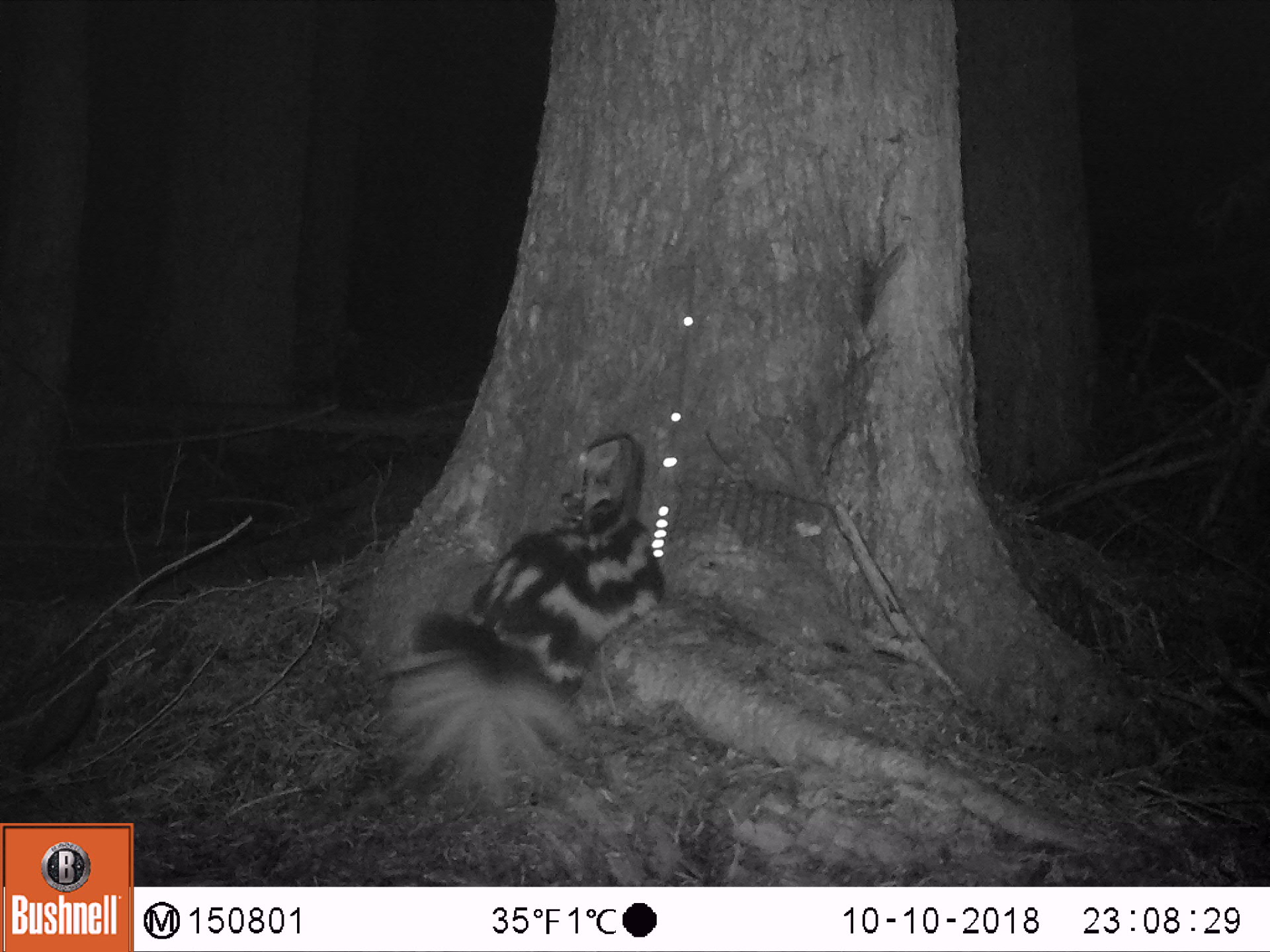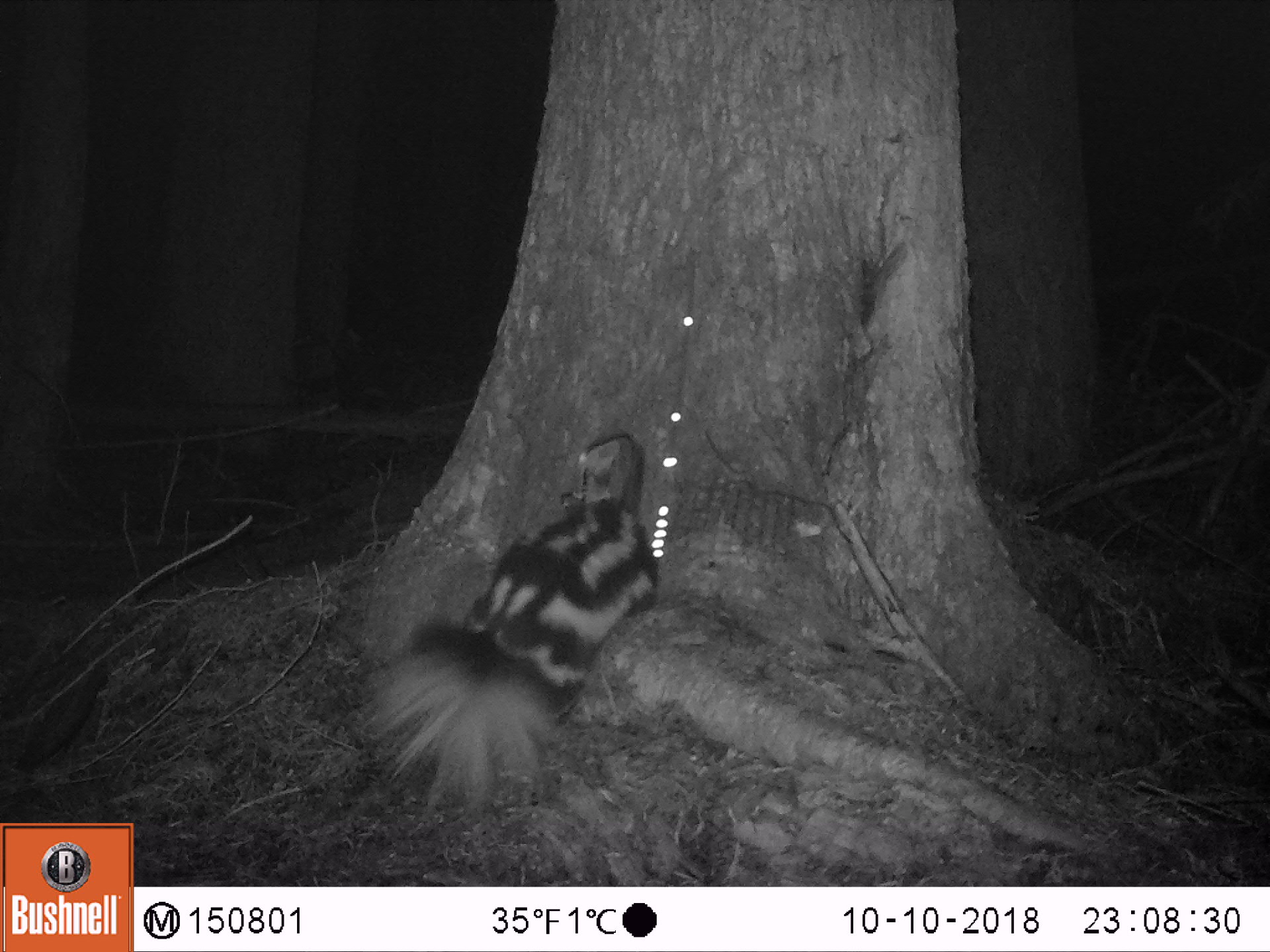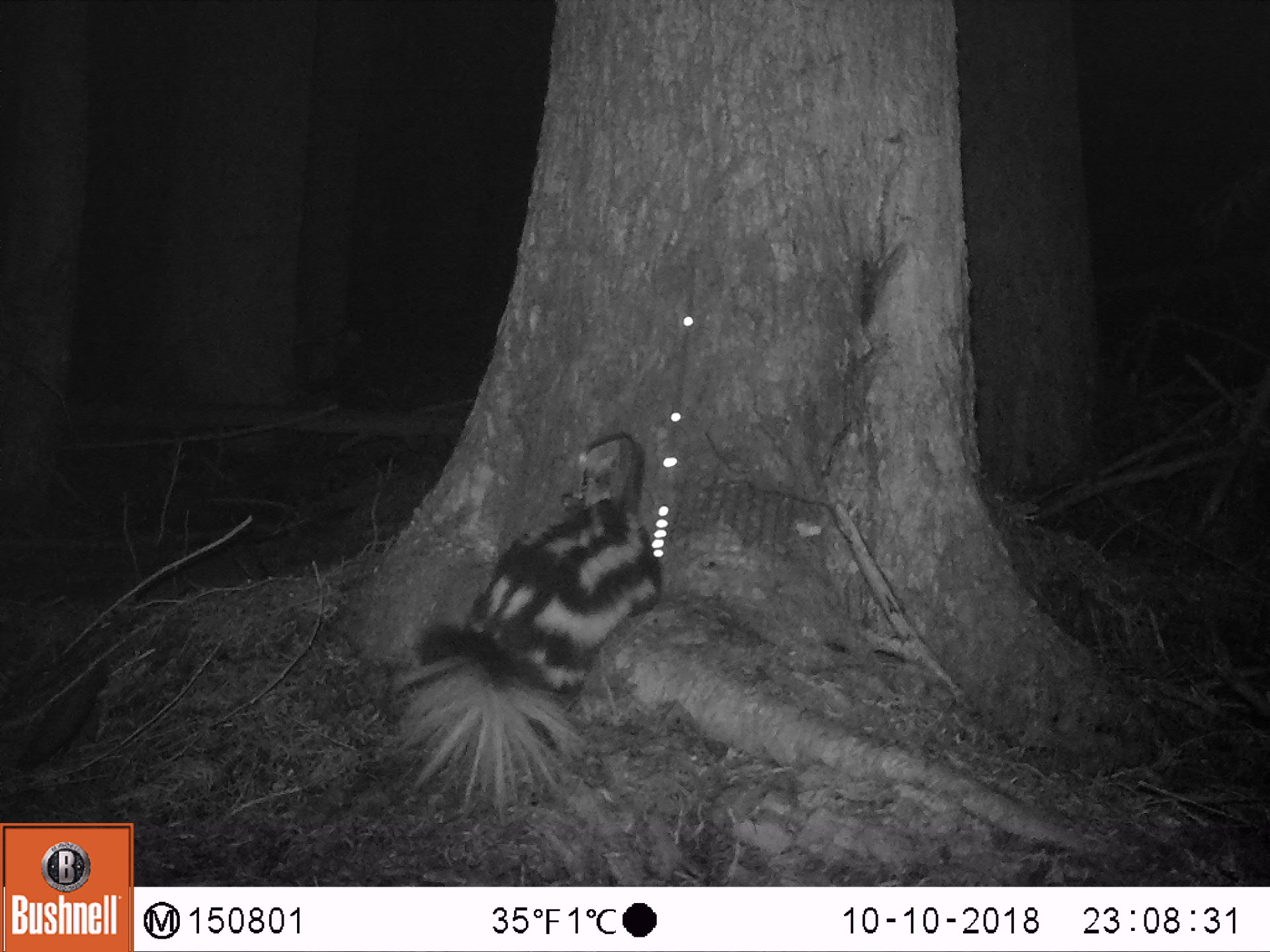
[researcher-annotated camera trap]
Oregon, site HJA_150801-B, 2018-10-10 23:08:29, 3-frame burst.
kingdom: Animalia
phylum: Chordata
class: Mammalia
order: Carnivora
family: Mephitidae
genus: Spilogale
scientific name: Spilogale gracilis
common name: western spotted skunk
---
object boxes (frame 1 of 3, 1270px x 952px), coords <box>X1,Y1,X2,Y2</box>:
western spotted skunk: <box>318,483,685,821</box>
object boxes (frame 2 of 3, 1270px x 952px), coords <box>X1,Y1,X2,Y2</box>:
western spotted skunk: <box>319,468,691,806</box>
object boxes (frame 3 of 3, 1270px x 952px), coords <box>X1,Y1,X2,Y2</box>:
western spotted skunk: <box>338,496,681,823</box>